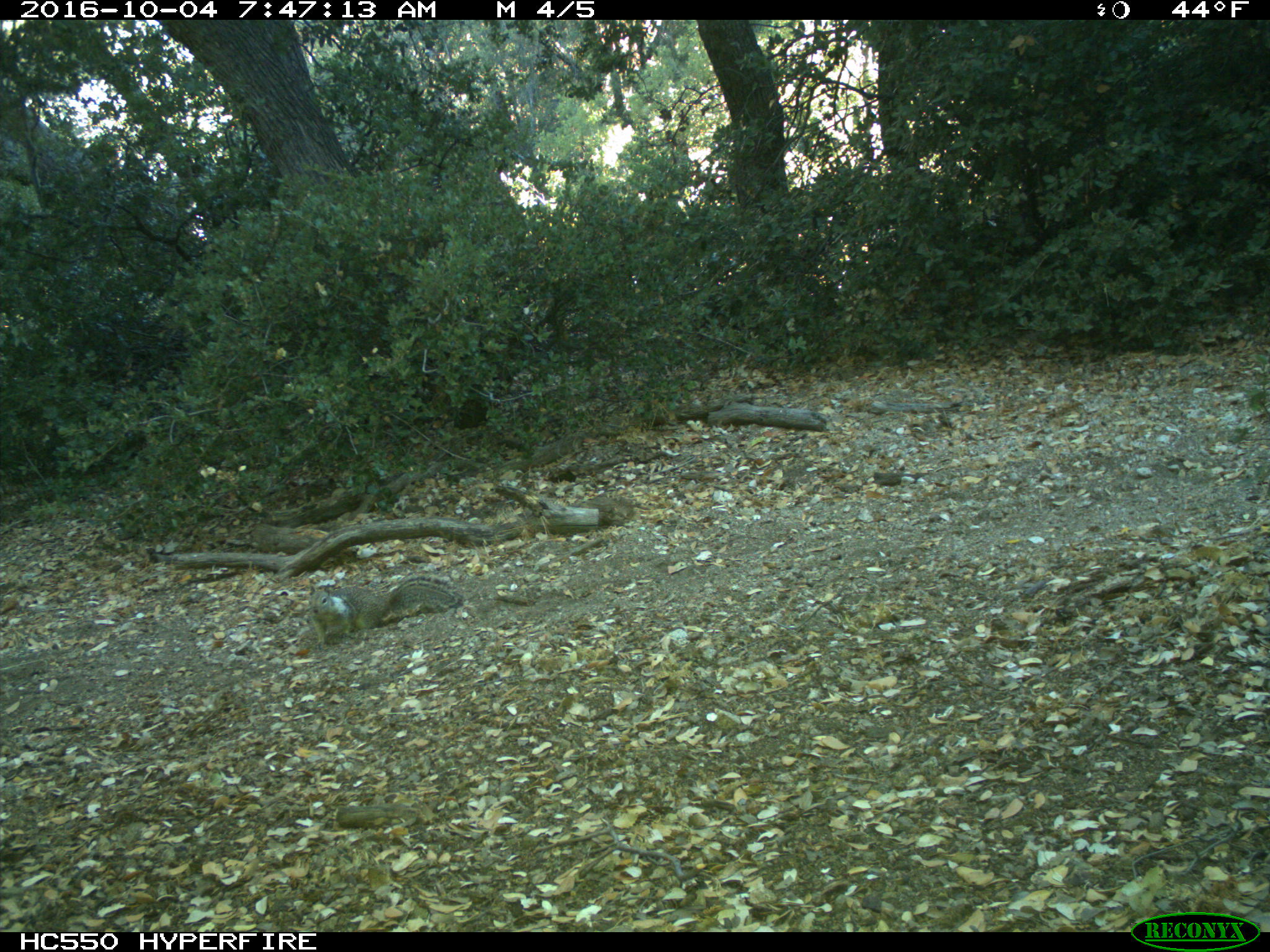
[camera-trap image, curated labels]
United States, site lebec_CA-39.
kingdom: Animalia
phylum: Chordata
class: Mammalia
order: Rodentia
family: Sciuridae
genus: Otospermophilus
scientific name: Otospermophilus beecheyi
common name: california ground squirrel